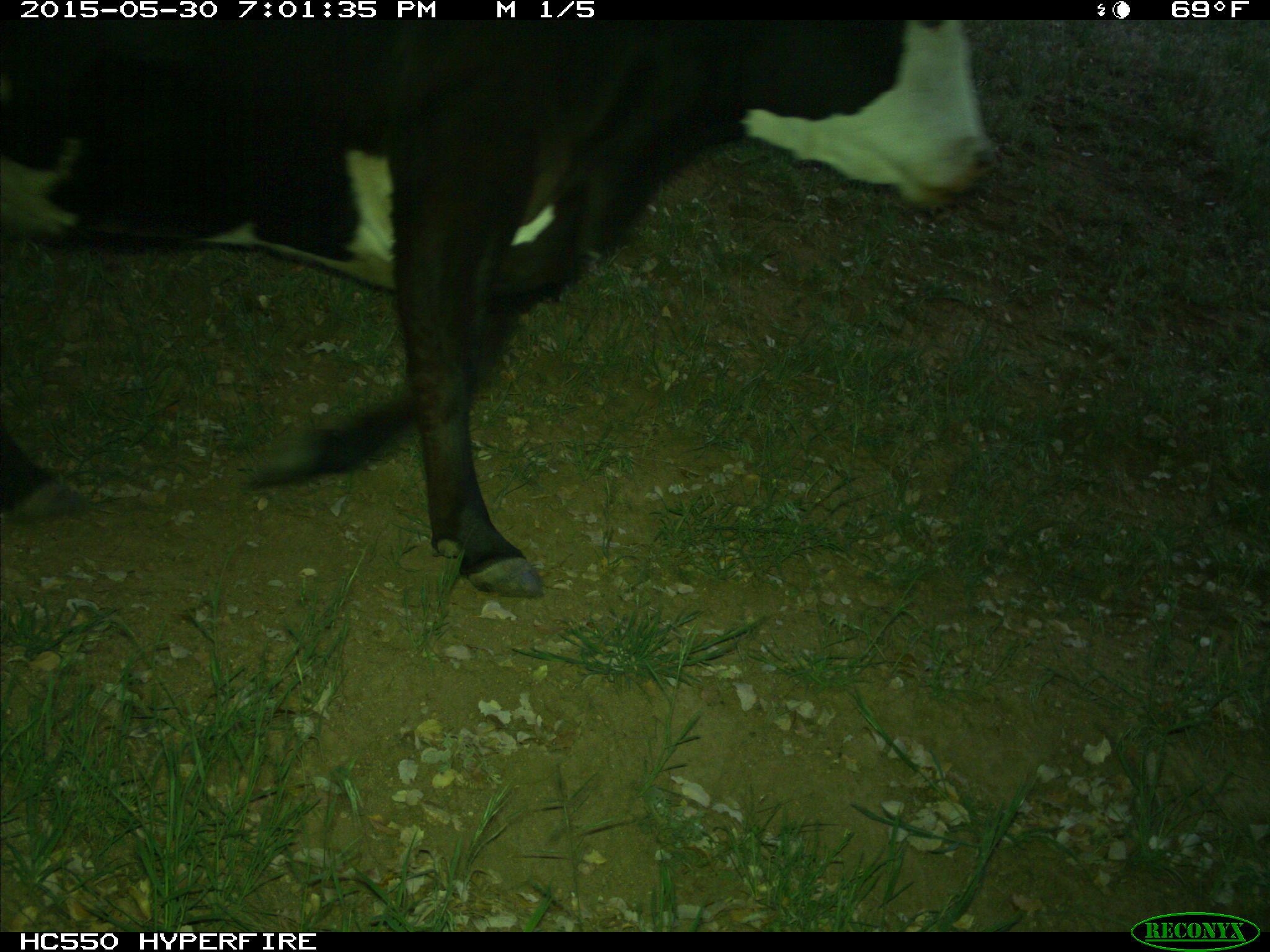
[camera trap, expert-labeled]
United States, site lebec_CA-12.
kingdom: Animalia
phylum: Chordata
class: Mammalia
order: Artiodactyla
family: Bovidae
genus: Bos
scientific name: Bos taurus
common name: domestic cow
Bos taurus (domestic cow).